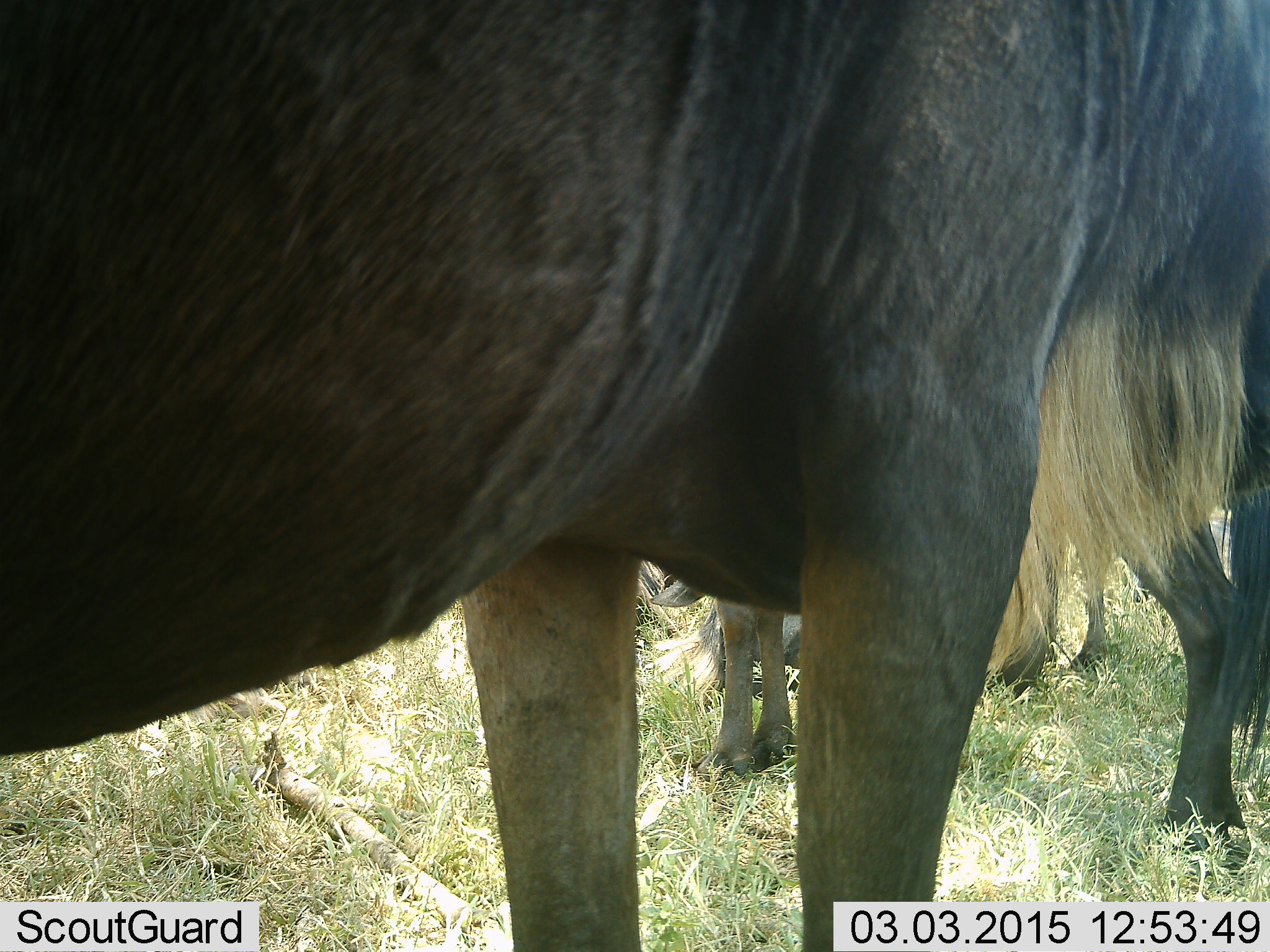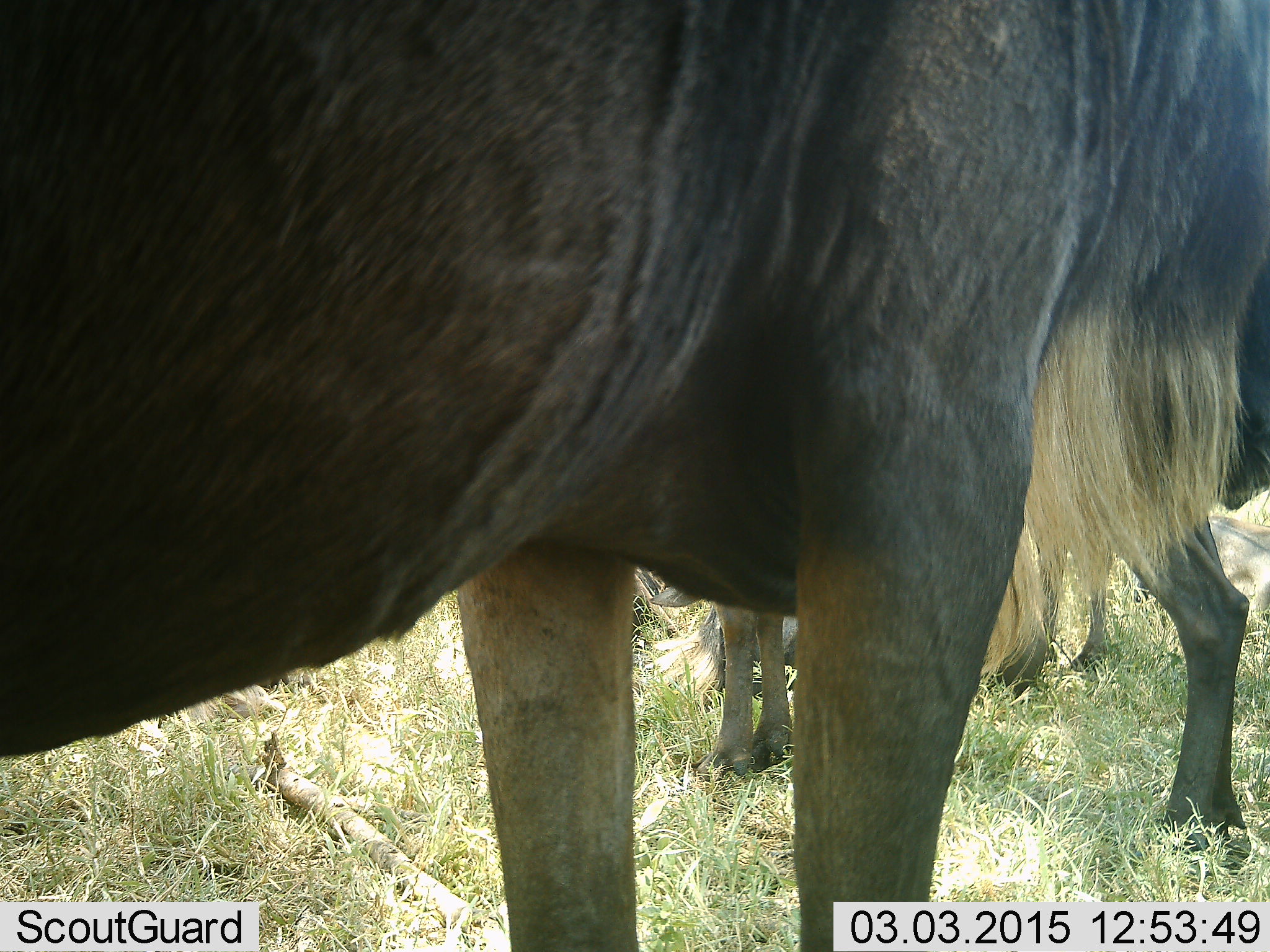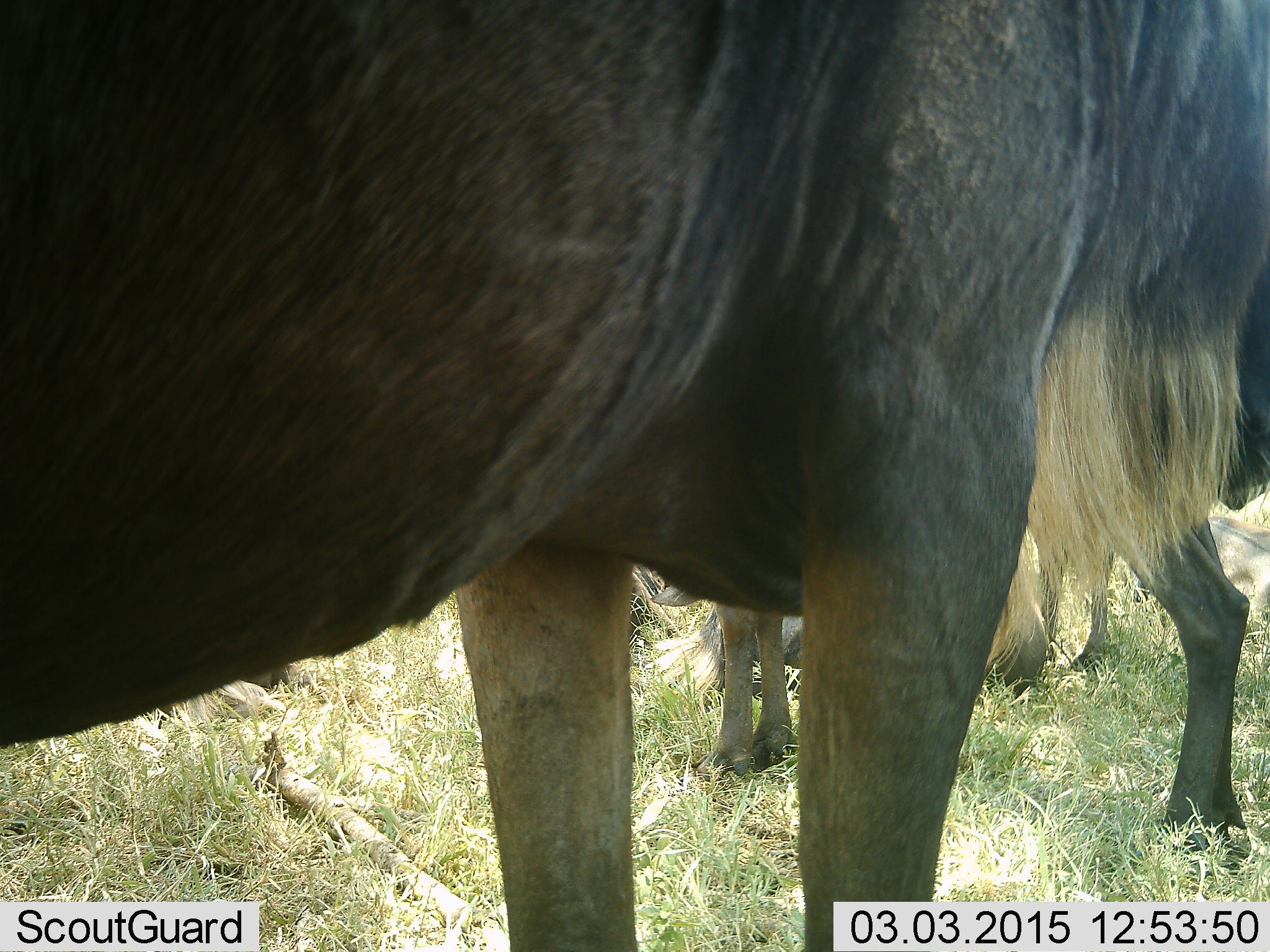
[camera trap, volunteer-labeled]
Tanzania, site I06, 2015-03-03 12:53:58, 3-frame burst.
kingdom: Animalia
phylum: Chordata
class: Mammalia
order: Artiodactyla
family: Bovidae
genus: Connochaetes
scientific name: Connochaetes taurinus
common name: blue wildebeest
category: wildebeest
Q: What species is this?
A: Wildebeest (blue wildebeest) (Connochaetes taurinus).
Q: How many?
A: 3.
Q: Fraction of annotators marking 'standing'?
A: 90%.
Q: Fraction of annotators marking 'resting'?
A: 20%.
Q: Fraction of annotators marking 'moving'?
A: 0%.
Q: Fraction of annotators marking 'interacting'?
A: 0%.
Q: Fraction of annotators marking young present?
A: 20%.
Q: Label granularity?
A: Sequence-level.